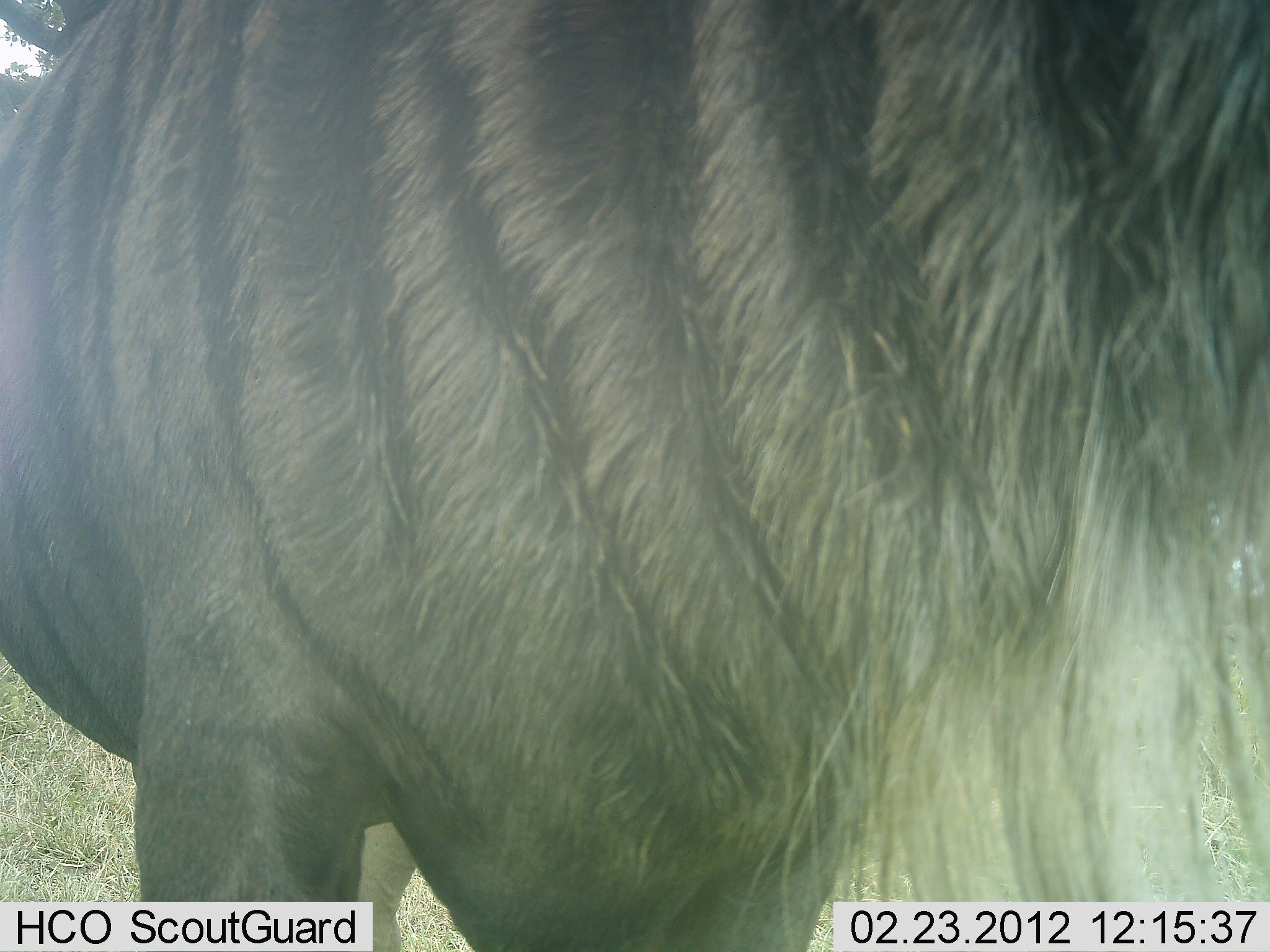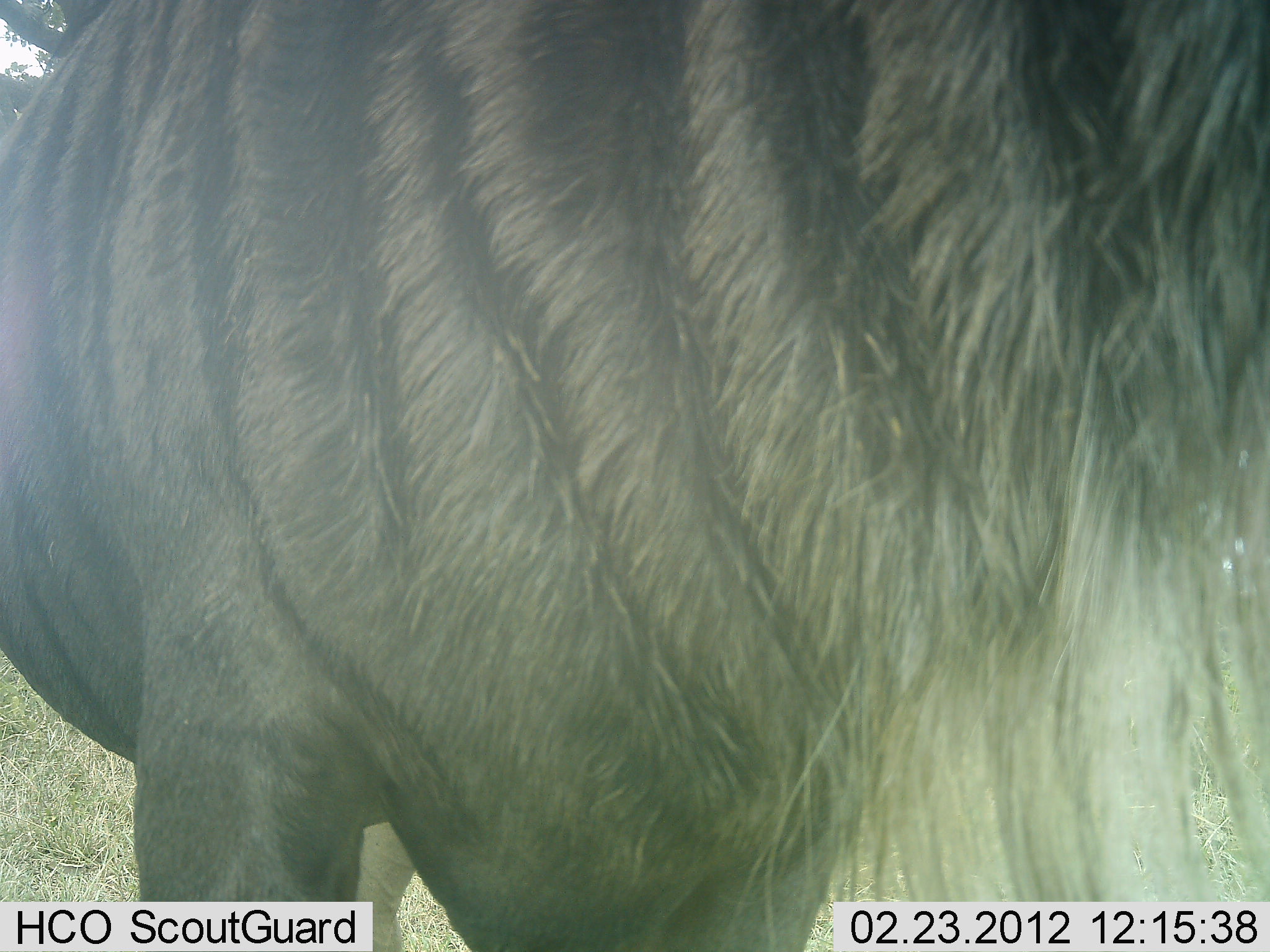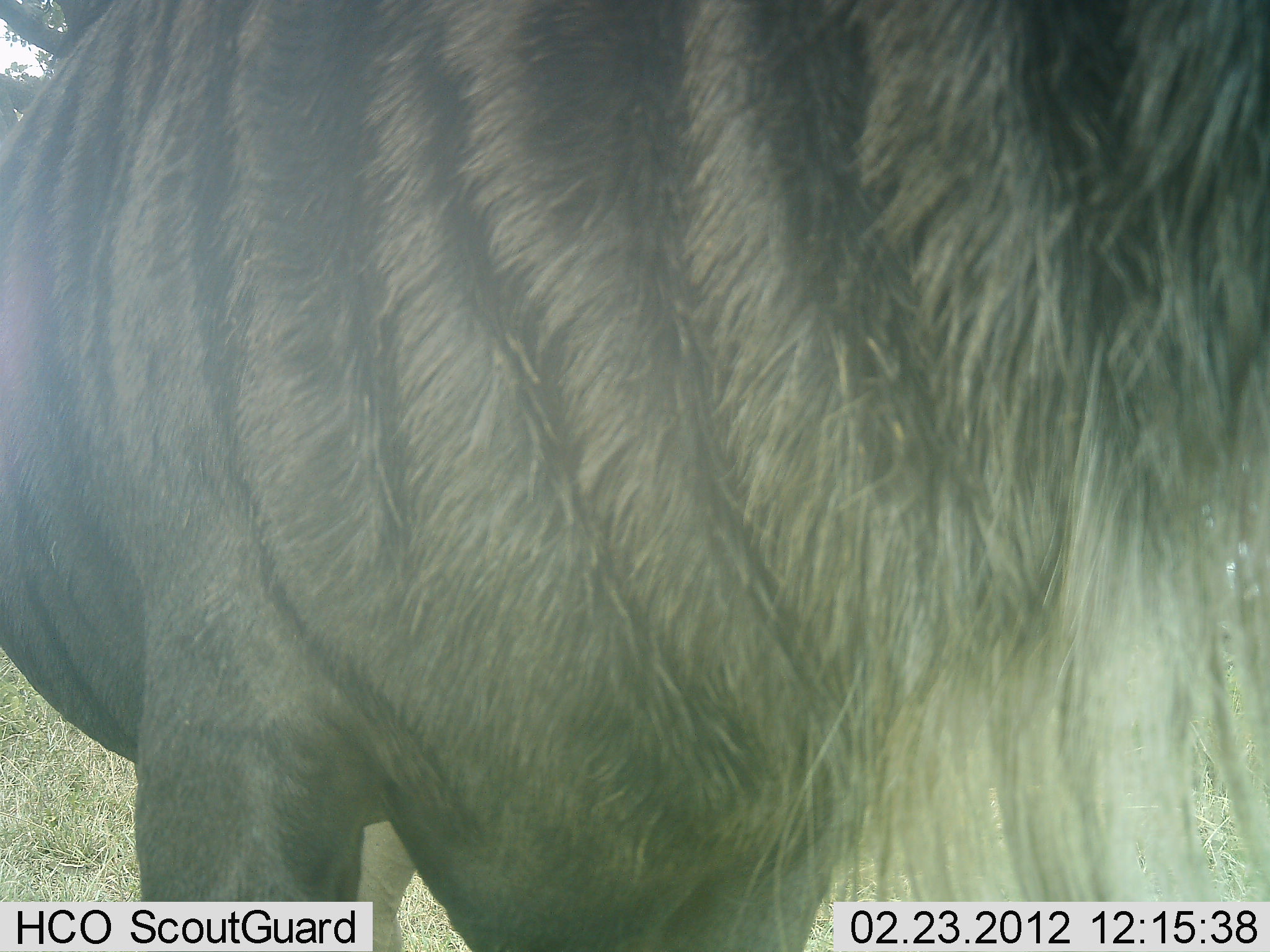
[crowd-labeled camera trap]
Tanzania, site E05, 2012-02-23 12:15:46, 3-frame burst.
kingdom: Animalia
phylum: Chordata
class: Mammalia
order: Artiodactyla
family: Bovidae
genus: Connochaetes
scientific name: Connochaetes taurinus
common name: blue wildebeest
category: wildebeest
Wildebeest (blue wildebeest) (Connochaetes taurinus), count 1. Behavior (volunteer vote fractions): standing 100%, resting 0%, moving 0%, interacting 0%. Young present (vote fraction): 0%. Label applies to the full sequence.